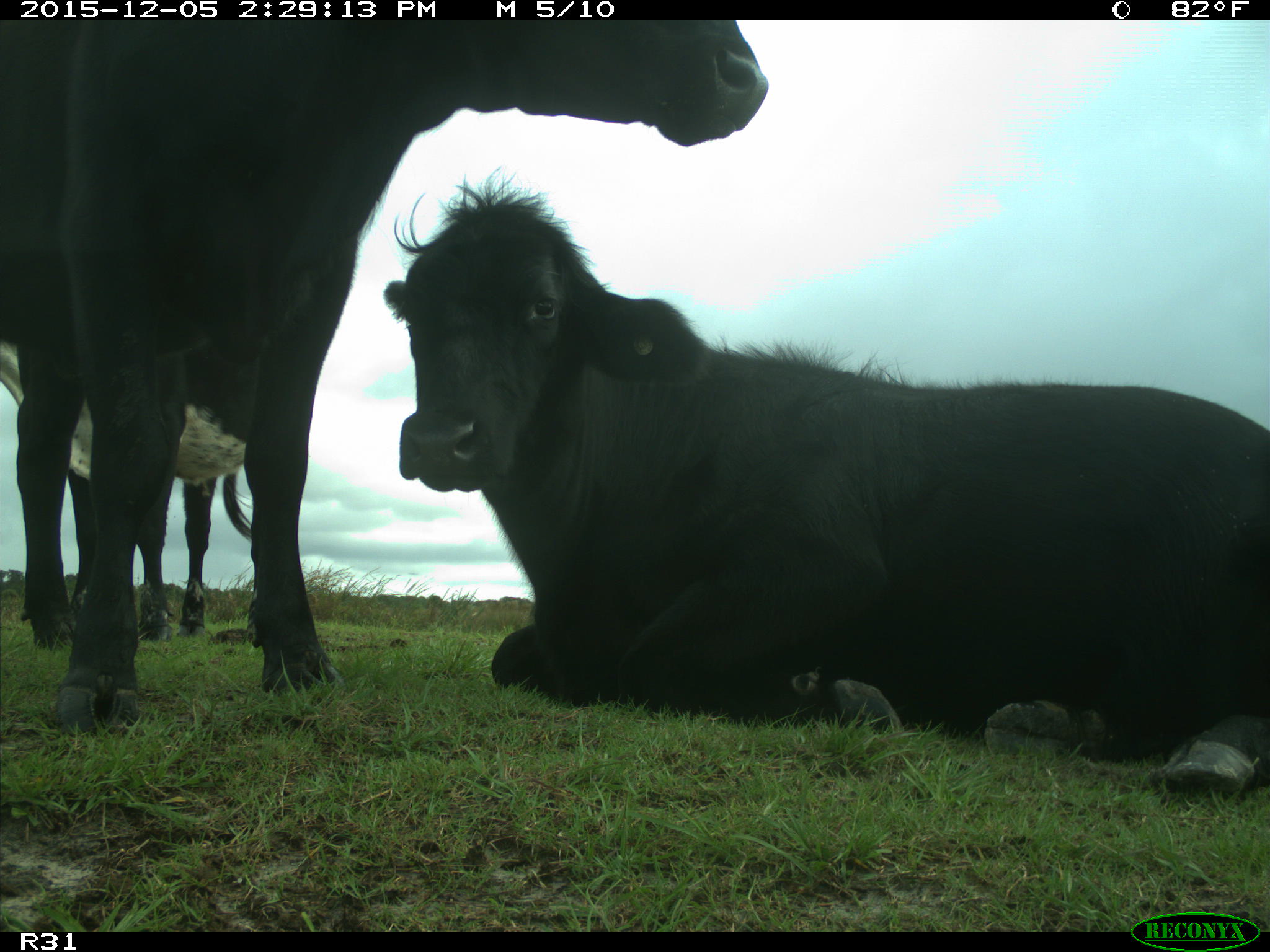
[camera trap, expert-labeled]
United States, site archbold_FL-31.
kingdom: Animalia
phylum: Chordata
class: Mammalia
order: Artiodactyla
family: Bovidae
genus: Bos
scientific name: Bos taurus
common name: domestic cow